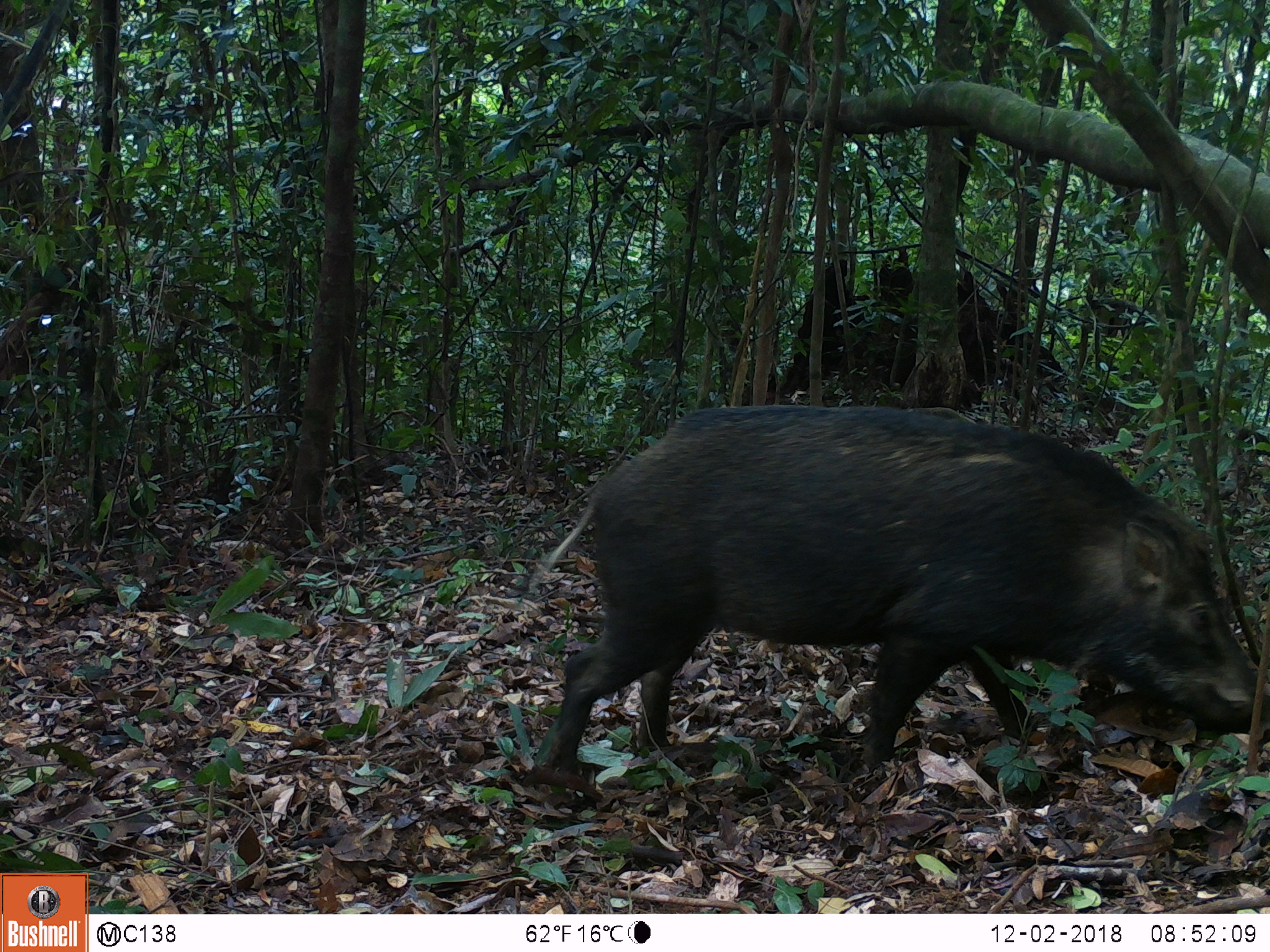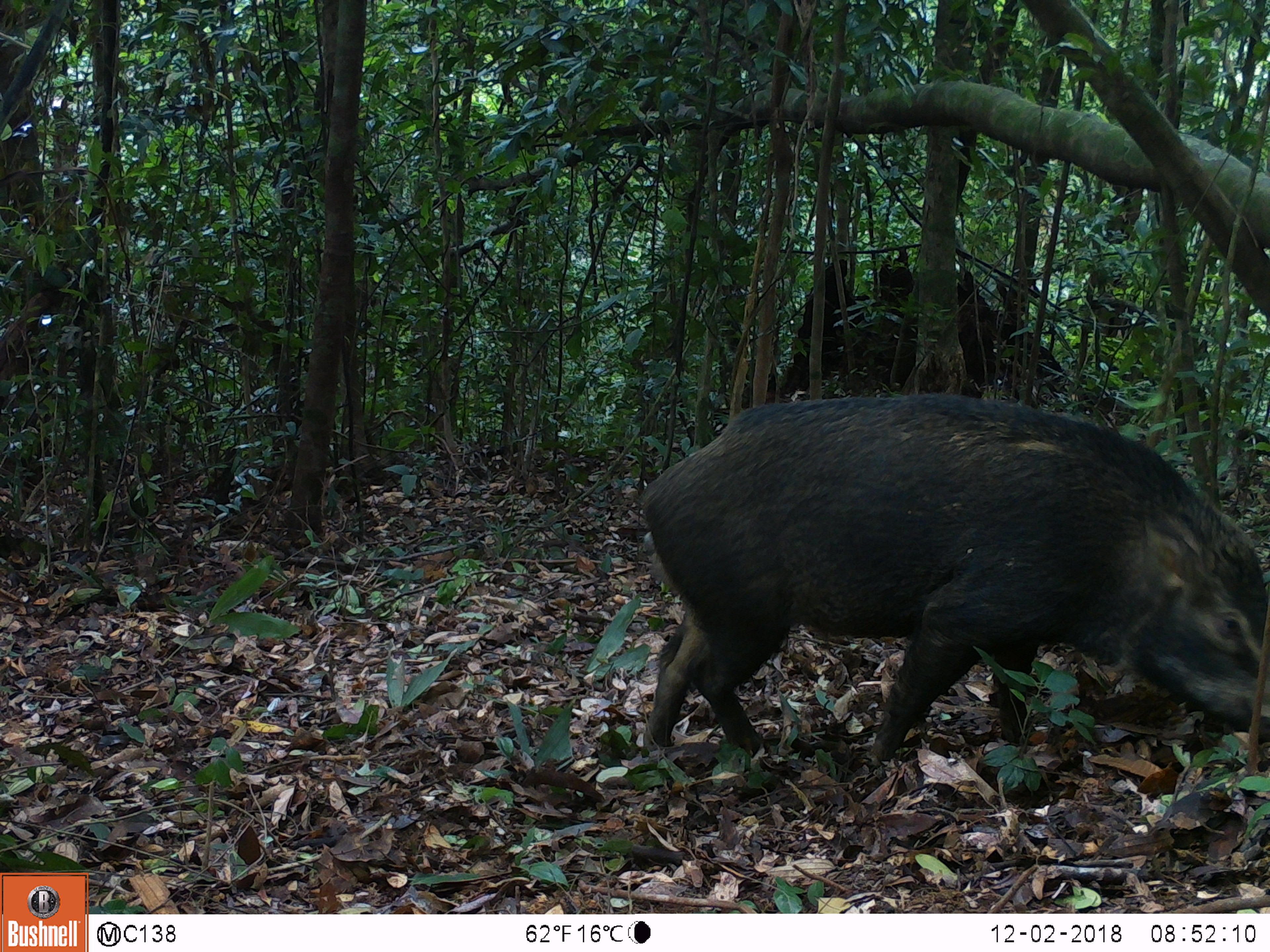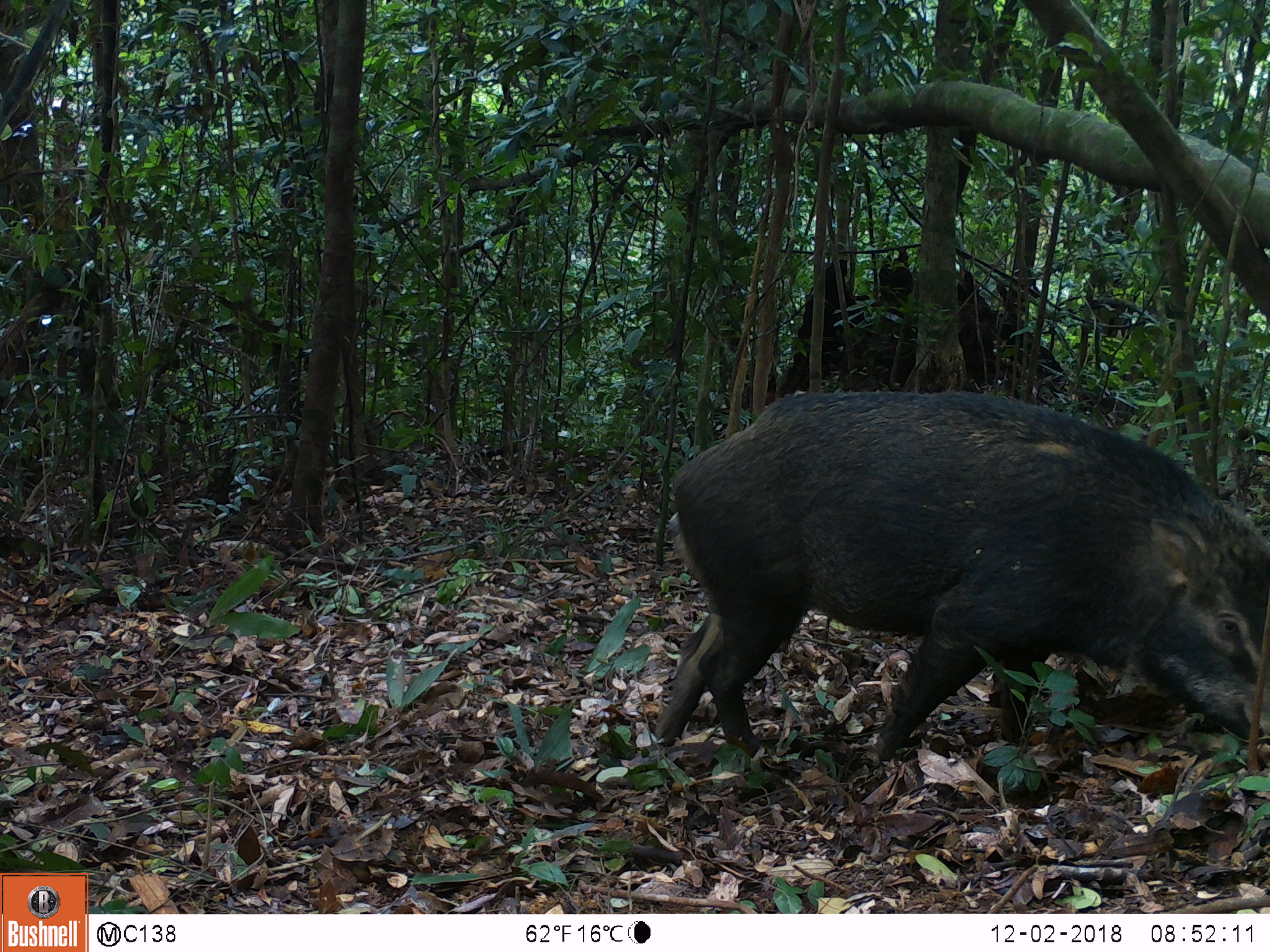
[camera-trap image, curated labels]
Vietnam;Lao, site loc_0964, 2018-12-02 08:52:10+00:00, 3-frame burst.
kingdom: Animalia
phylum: Chordata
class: Mammalia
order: Artiodactyla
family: Suidae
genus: Sus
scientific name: Sus scrofa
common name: eurasian wild pig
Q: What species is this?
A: Eurasian wild pig (Sus scrofa).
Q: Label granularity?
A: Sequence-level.